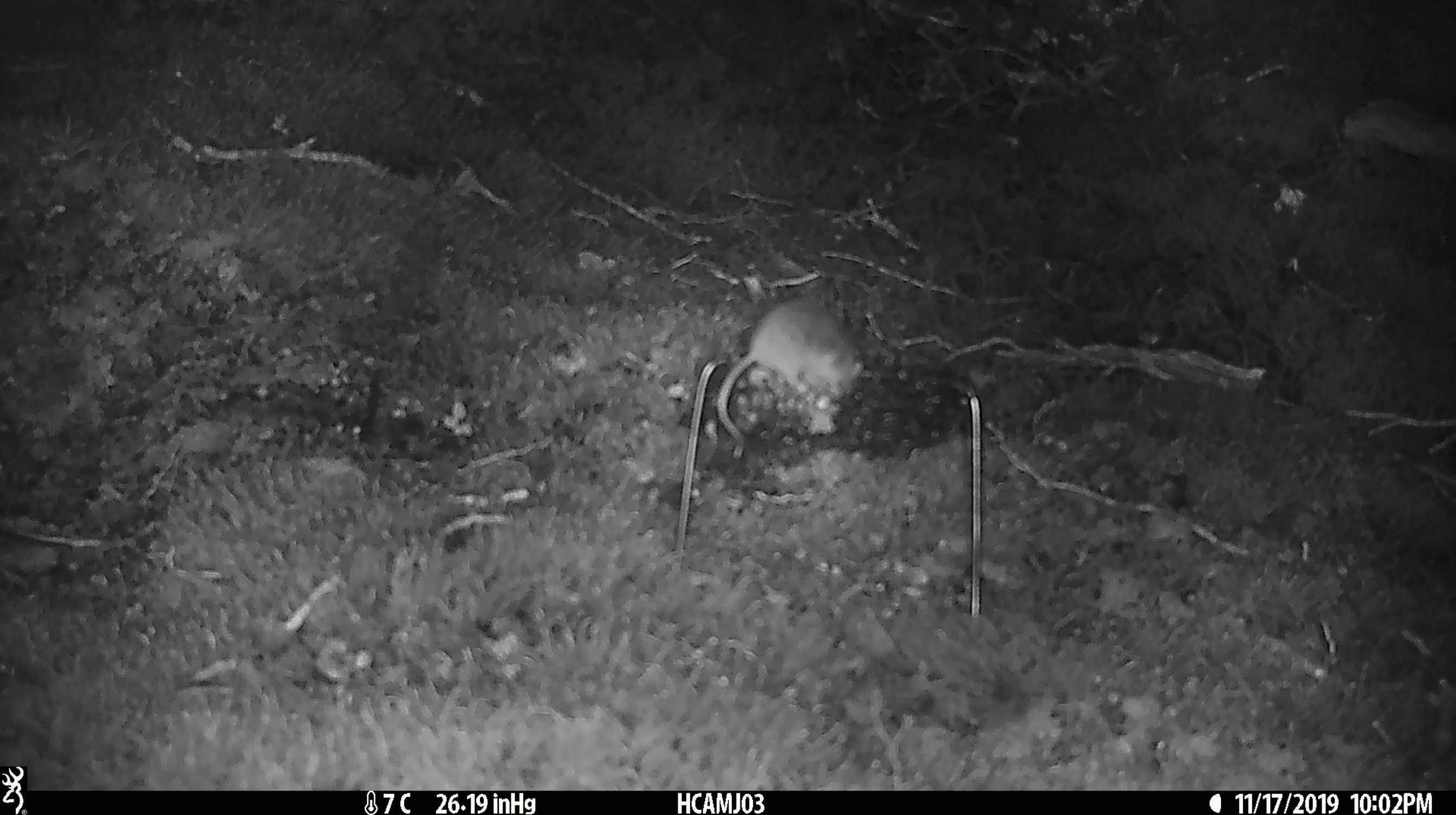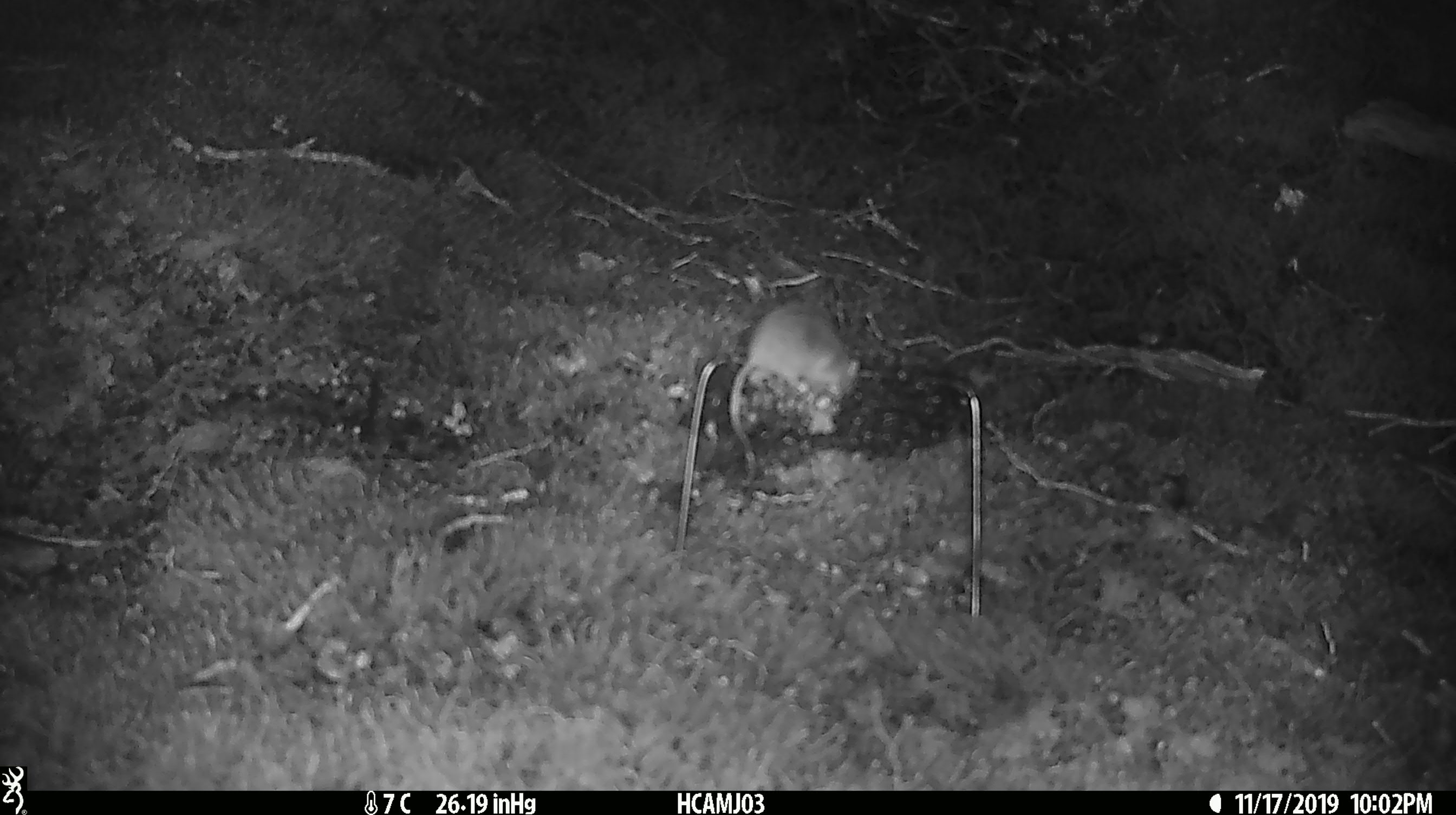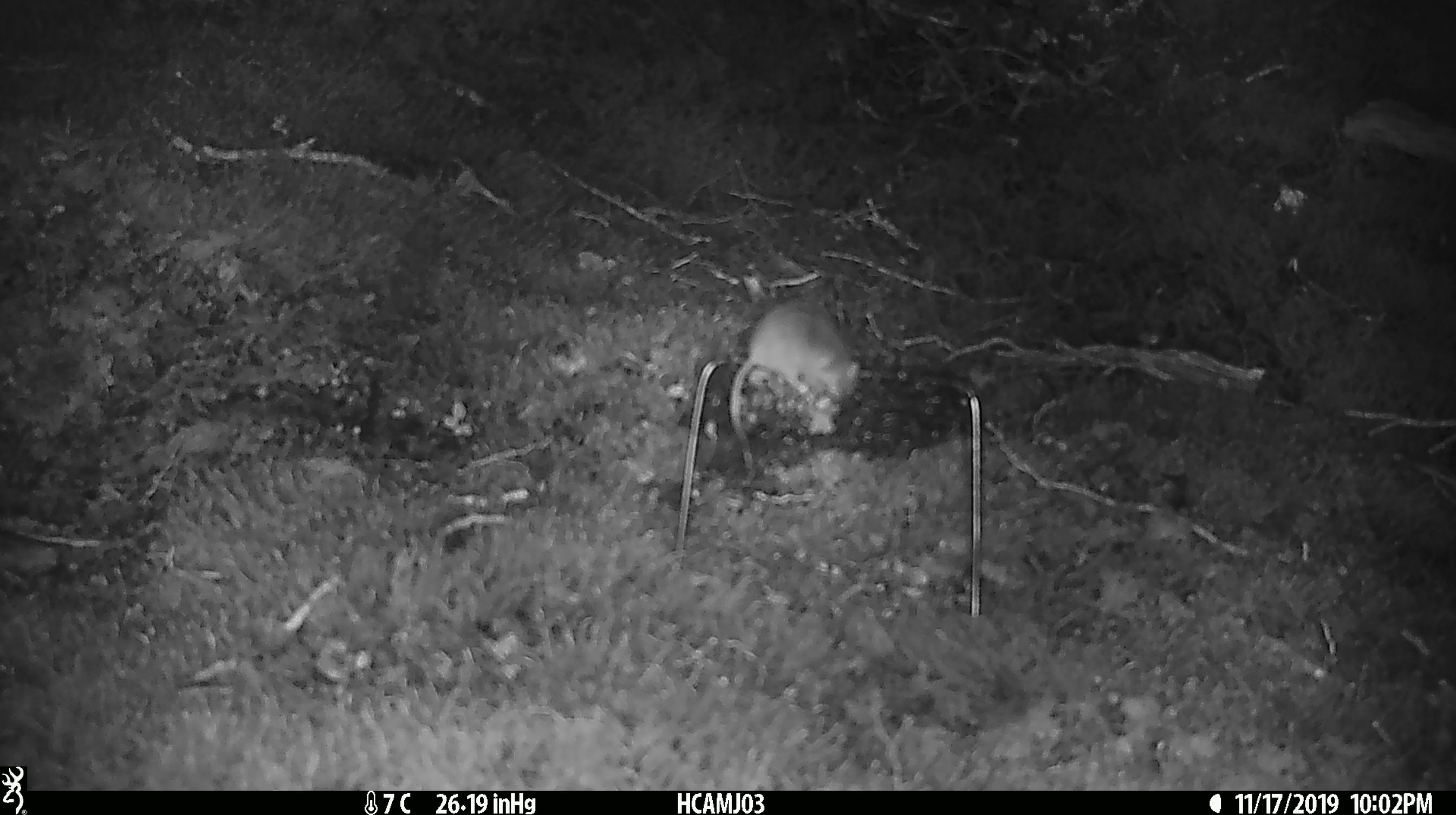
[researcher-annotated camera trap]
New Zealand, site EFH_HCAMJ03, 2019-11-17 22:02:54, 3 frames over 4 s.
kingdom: Animalia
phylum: Chordata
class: Mammalia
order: Rodentia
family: Muridae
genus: Mus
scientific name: Mus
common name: mouse